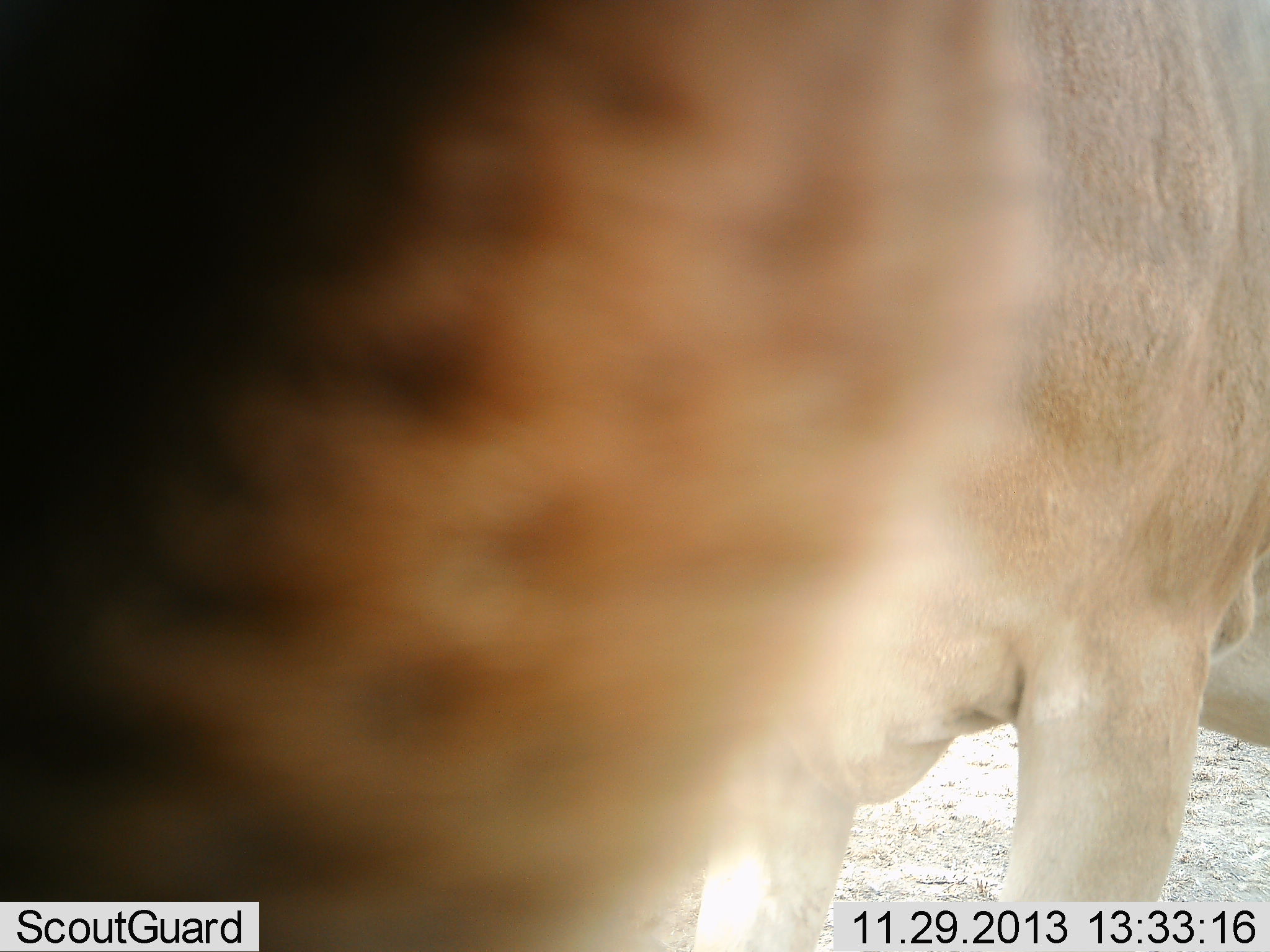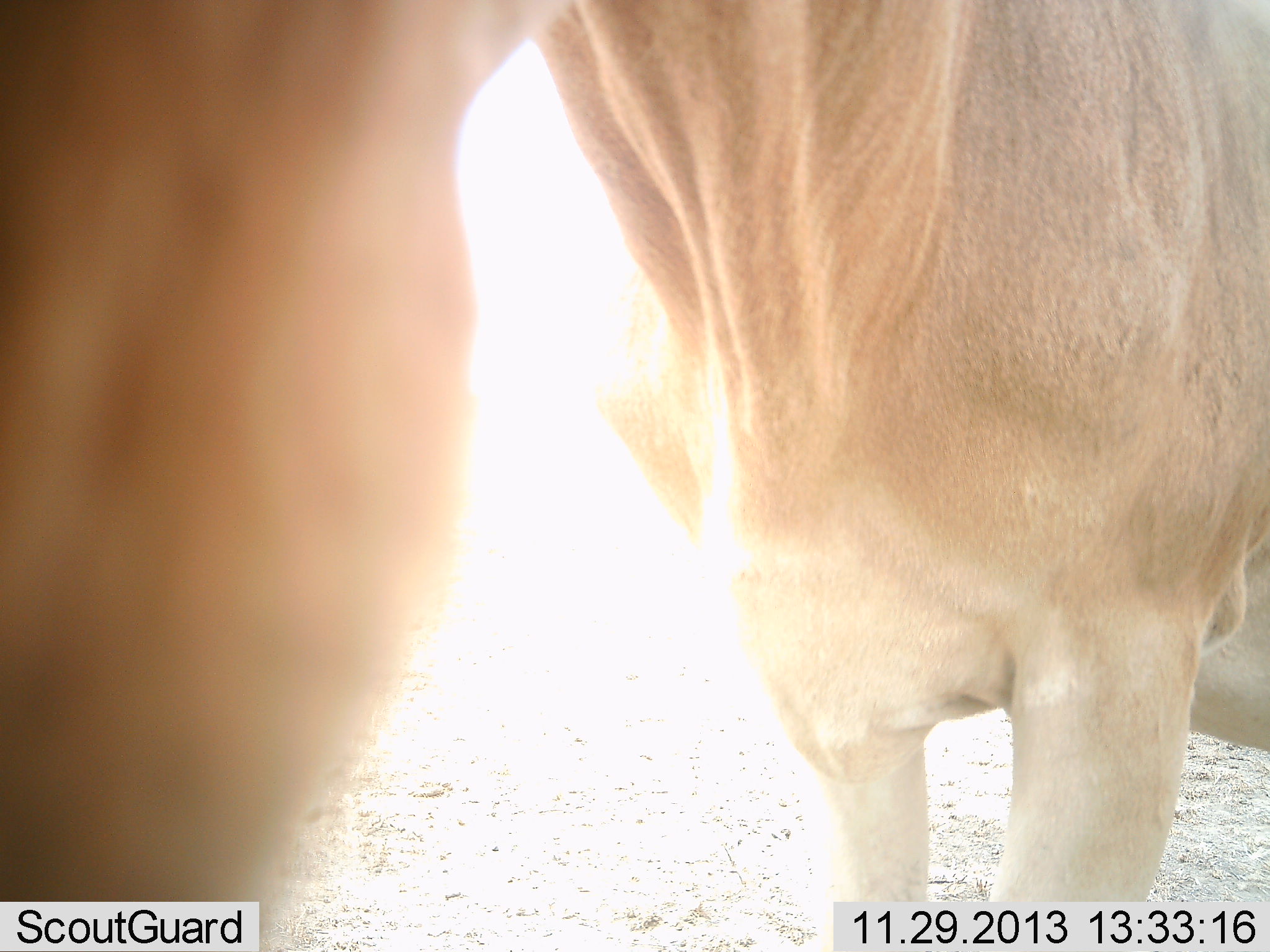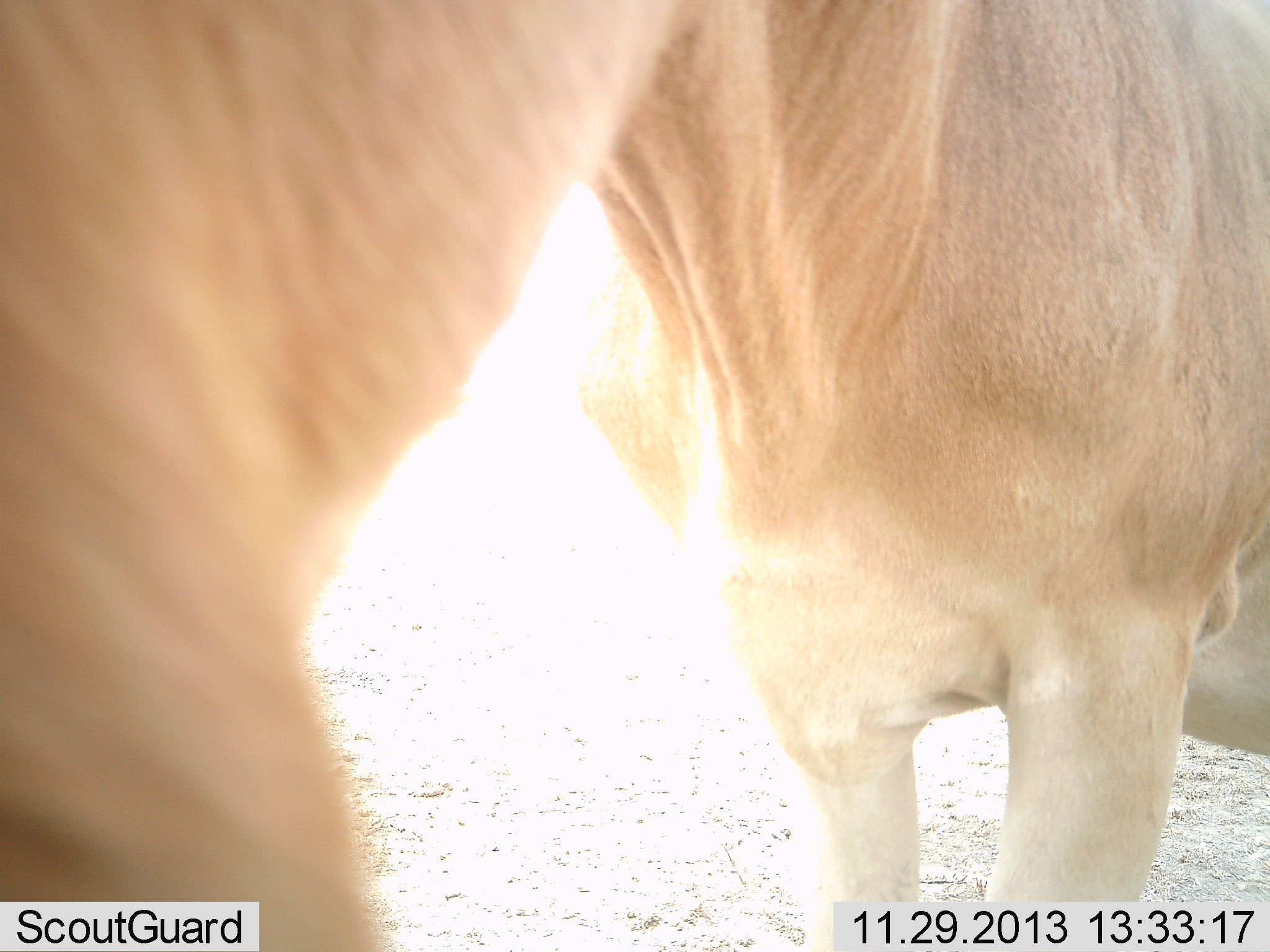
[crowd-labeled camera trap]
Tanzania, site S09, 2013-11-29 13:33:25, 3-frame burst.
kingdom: Animalia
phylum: Chordata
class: Mammalia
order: Artiodactyla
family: Bovidae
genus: Alcelaphus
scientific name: Alcelaphus buselaphus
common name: hartebeest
Hartebeest (Alcelaphus buselaphus), count 1. Behavior (volunteer vote fractions): standing 90%, resting 0%, moving 0%, interacting 10%. Young present (vote fraction): 0%. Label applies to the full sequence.